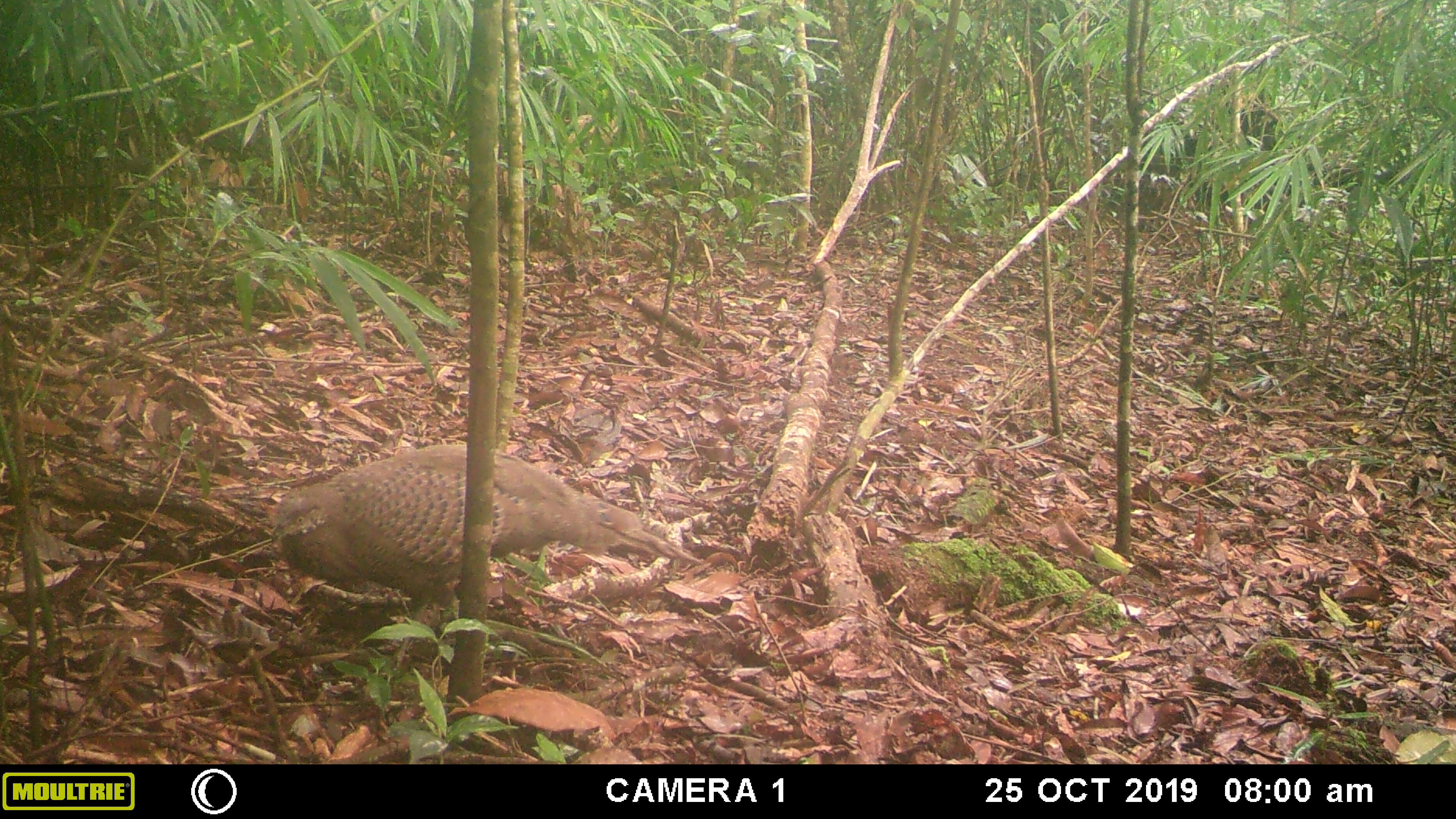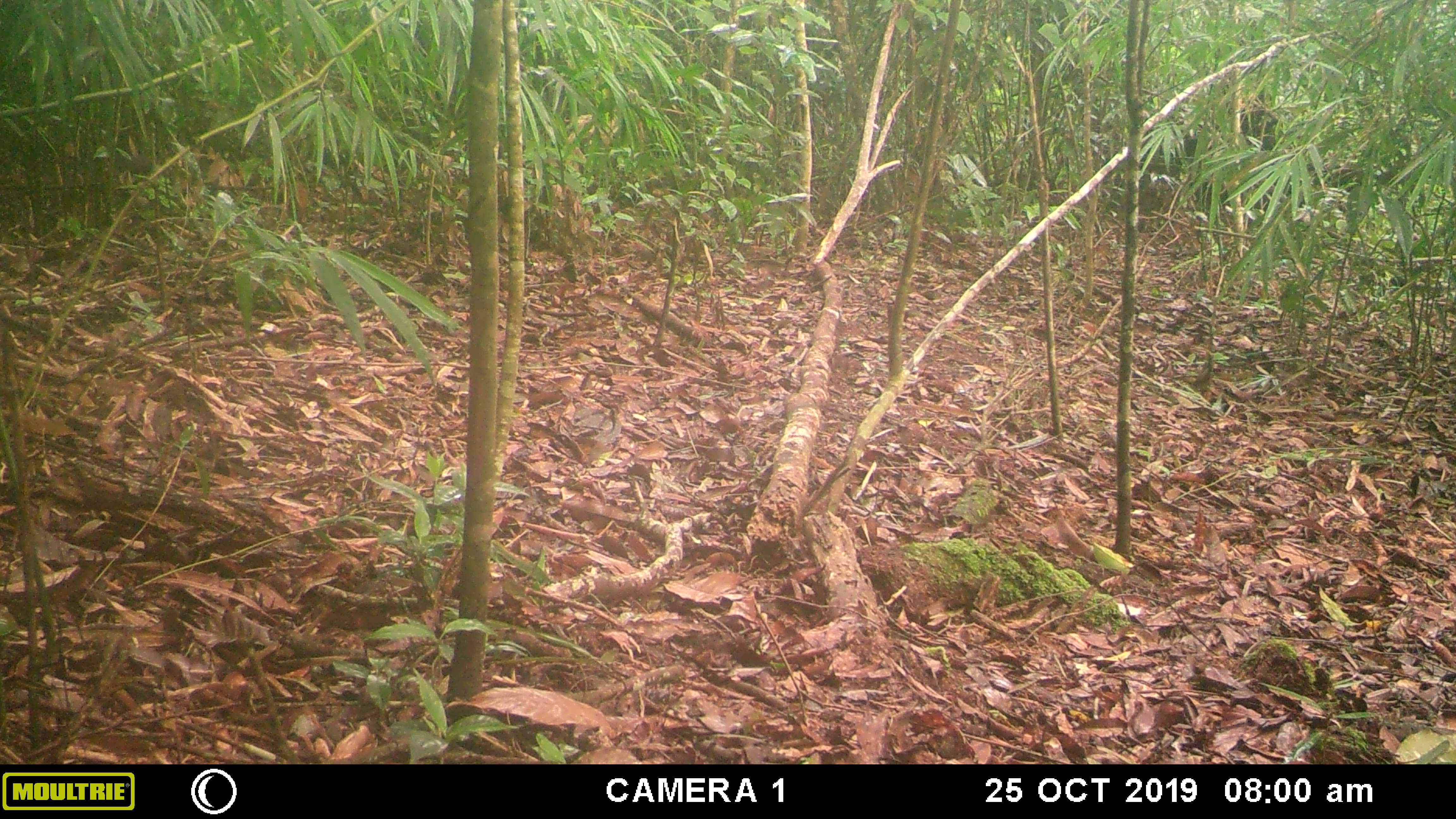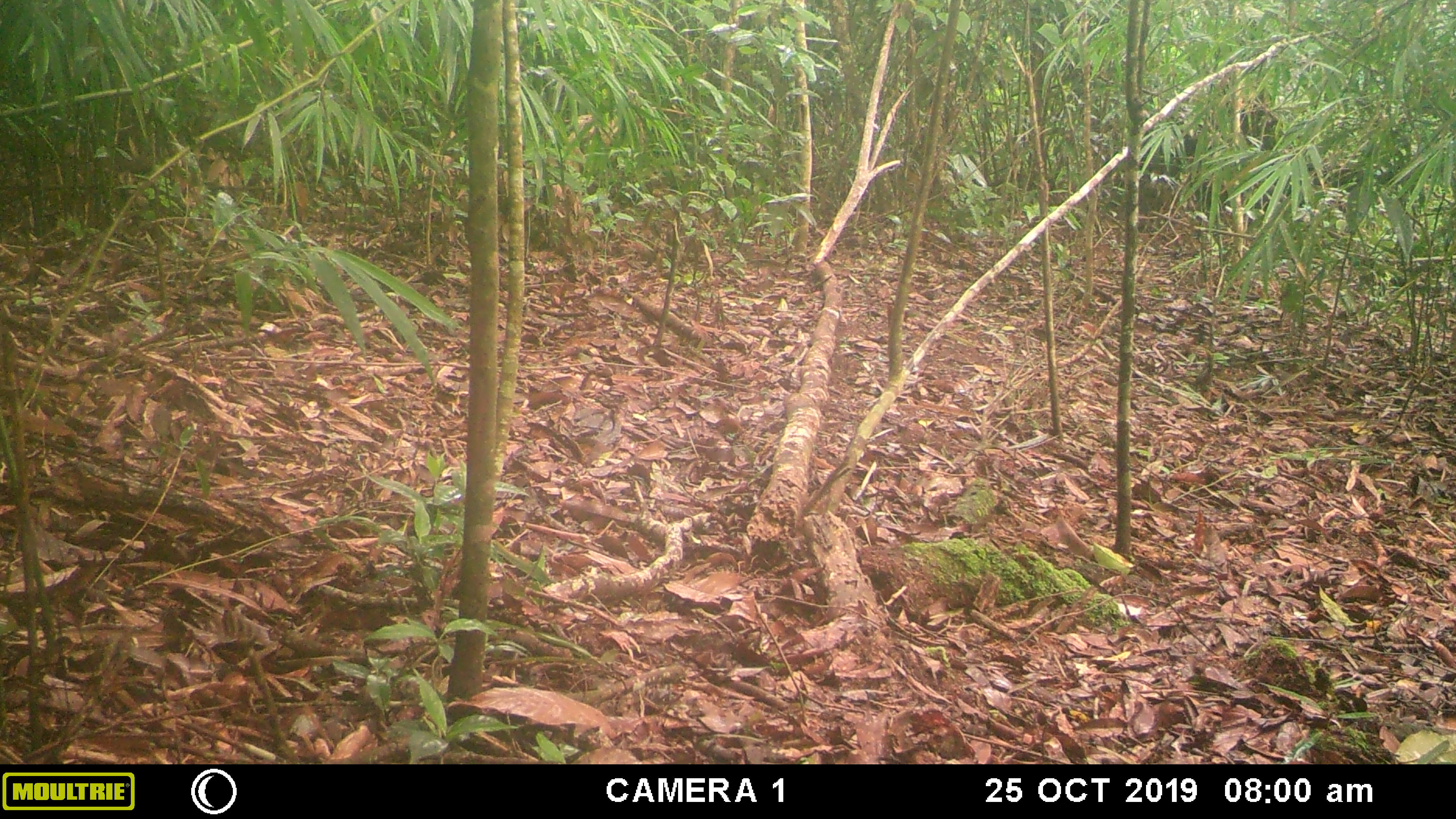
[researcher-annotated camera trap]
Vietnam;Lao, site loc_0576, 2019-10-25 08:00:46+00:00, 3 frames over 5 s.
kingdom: Animalia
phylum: Chordata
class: Aves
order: Galliformes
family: Phasianidae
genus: Polyplectron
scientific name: Polyplectron bicalcaratum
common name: gray peacock-pheasant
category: grey peacock pheasant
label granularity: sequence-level